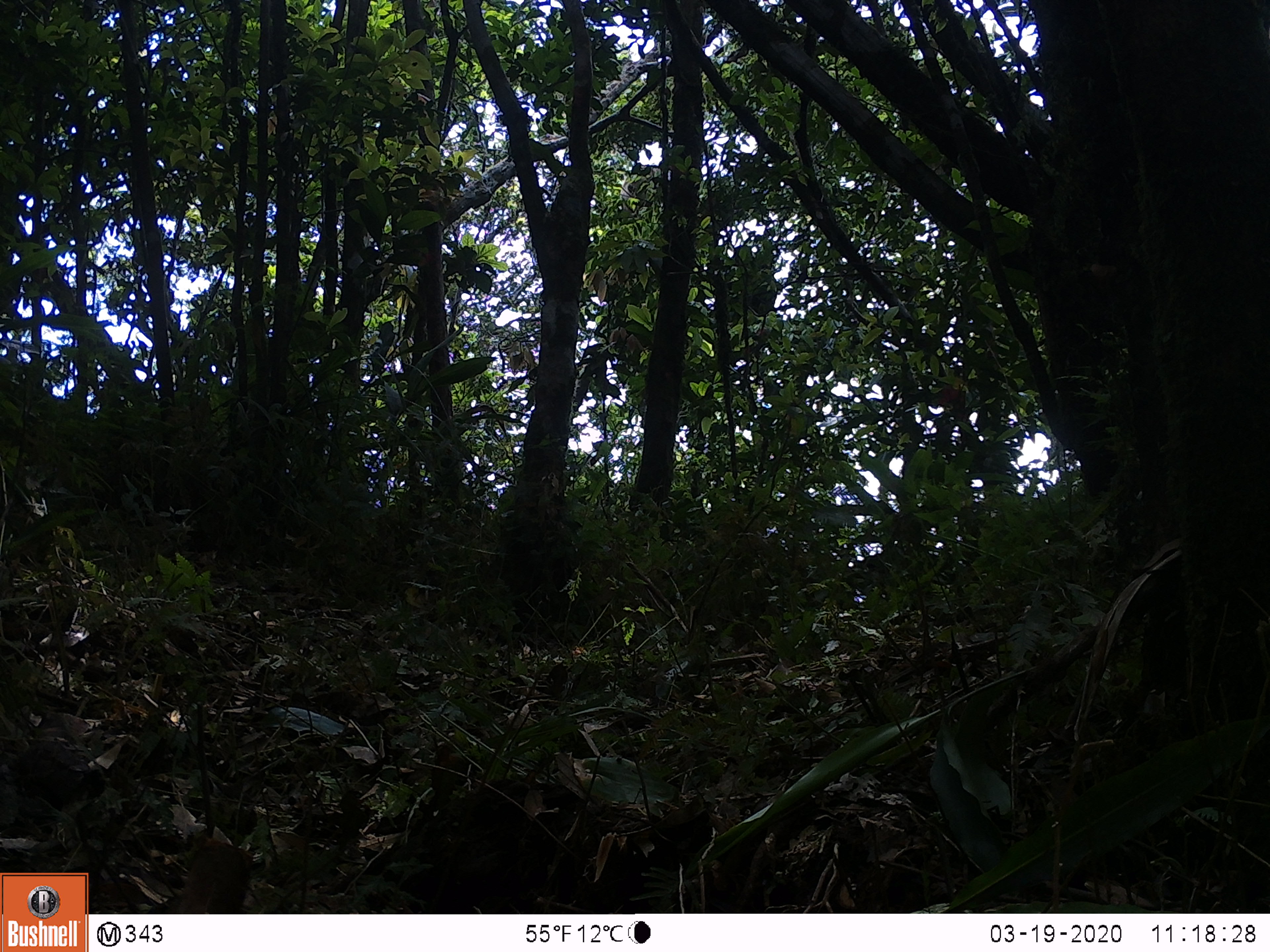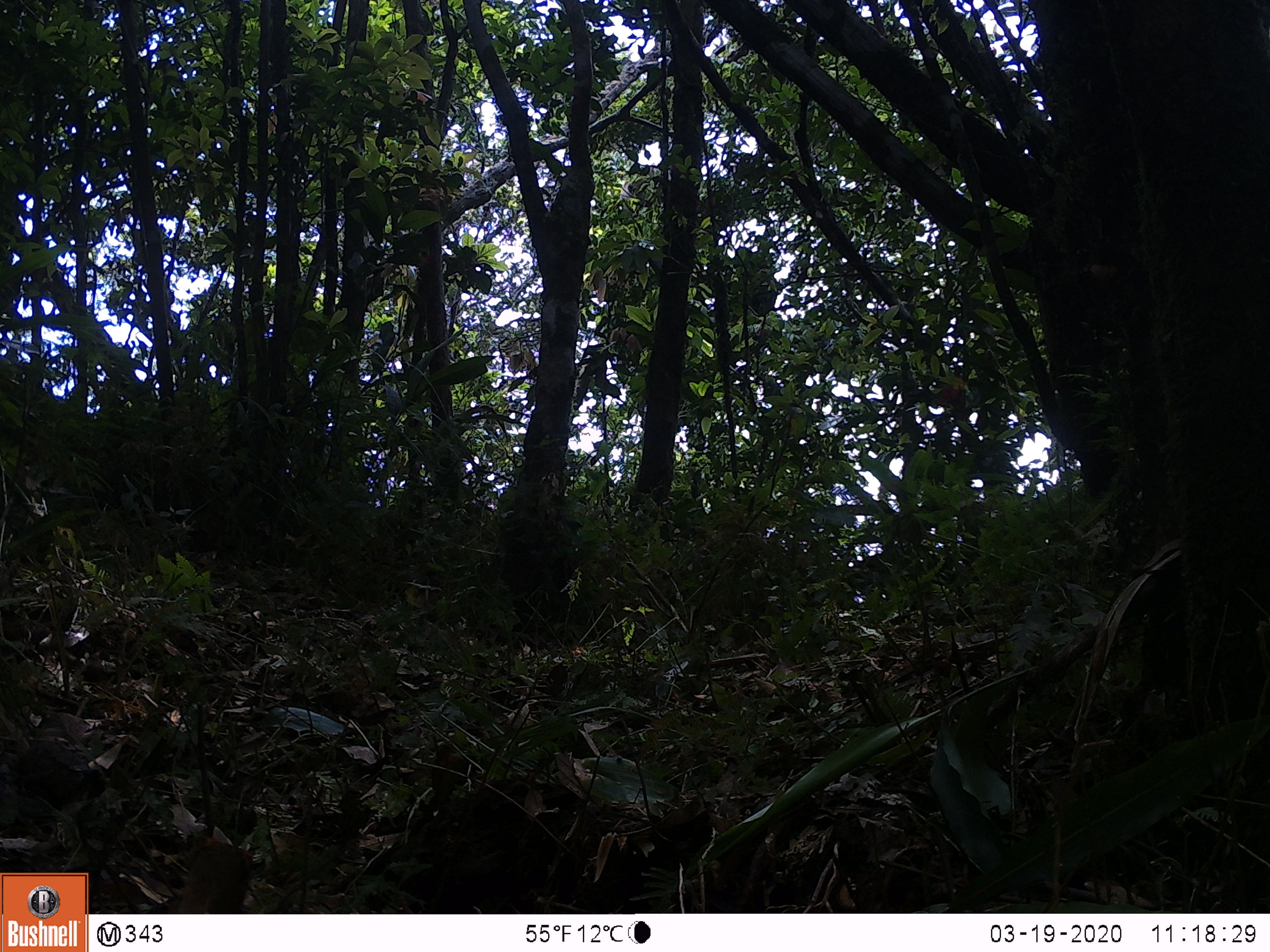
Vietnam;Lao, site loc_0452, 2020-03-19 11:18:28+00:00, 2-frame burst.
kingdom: Animalia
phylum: Chordata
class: Mammalia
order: Primates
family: Cercopithecidae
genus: Macaca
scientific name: Macaca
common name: macaques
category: assam or rhesus macaque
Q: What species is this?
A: Assam or rhesus macaque (macaques) (Macaca).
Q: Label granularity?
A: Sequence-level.